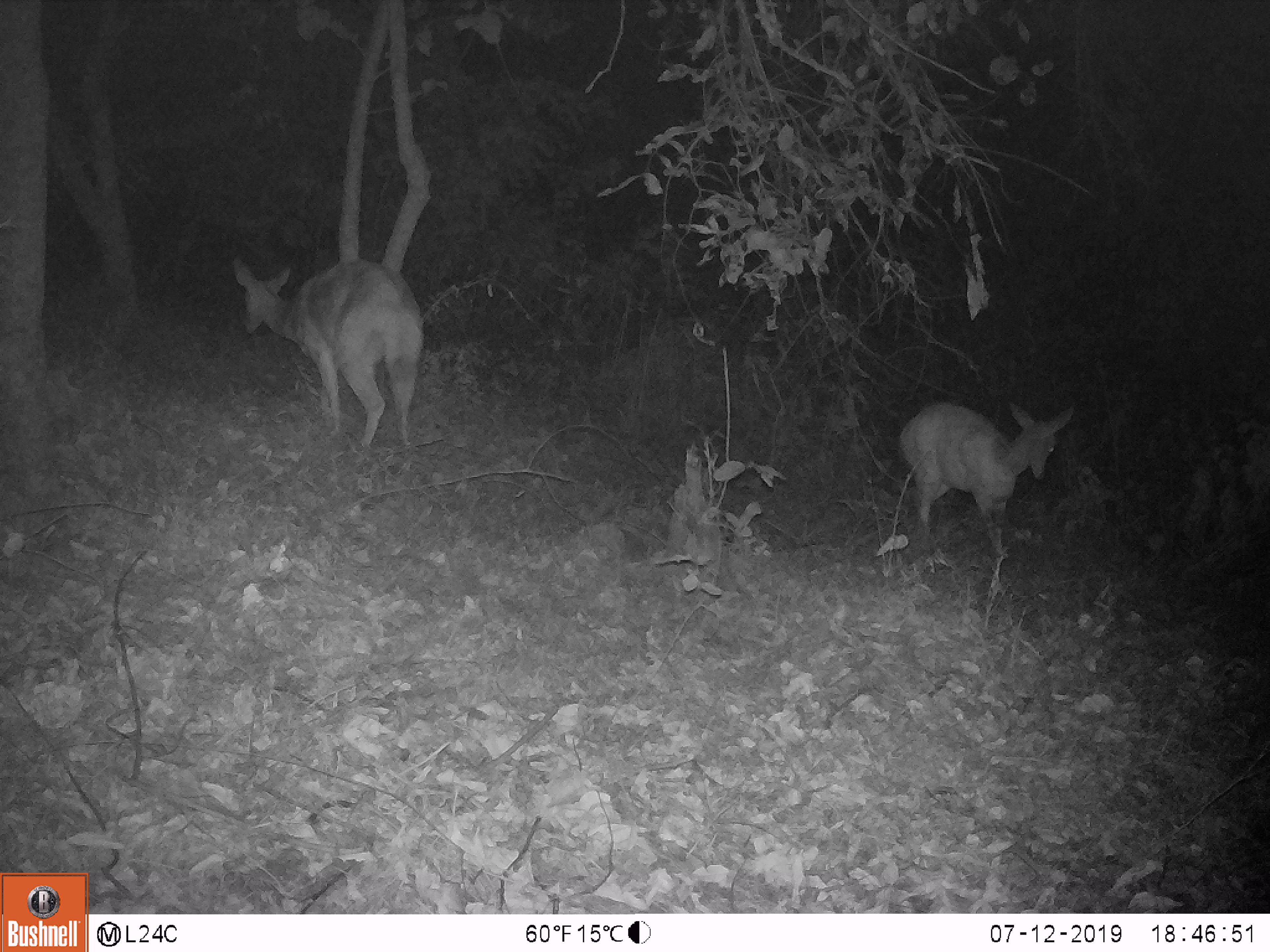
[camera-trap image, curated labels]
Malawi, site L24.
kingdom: Animalia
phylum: Chordata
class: Mammalia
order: Artiodactyla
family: Bovidae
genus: Tragelaphus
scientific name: Tragelaphus sylvaticus sylvaticus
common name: cape bushbuck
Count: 2.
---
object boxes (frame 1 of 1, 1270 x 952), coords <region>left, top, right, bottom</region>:
cape bushbuck: <region>223, 246, 431, 462</region>; <region>889, 381, 1084, 573</region>